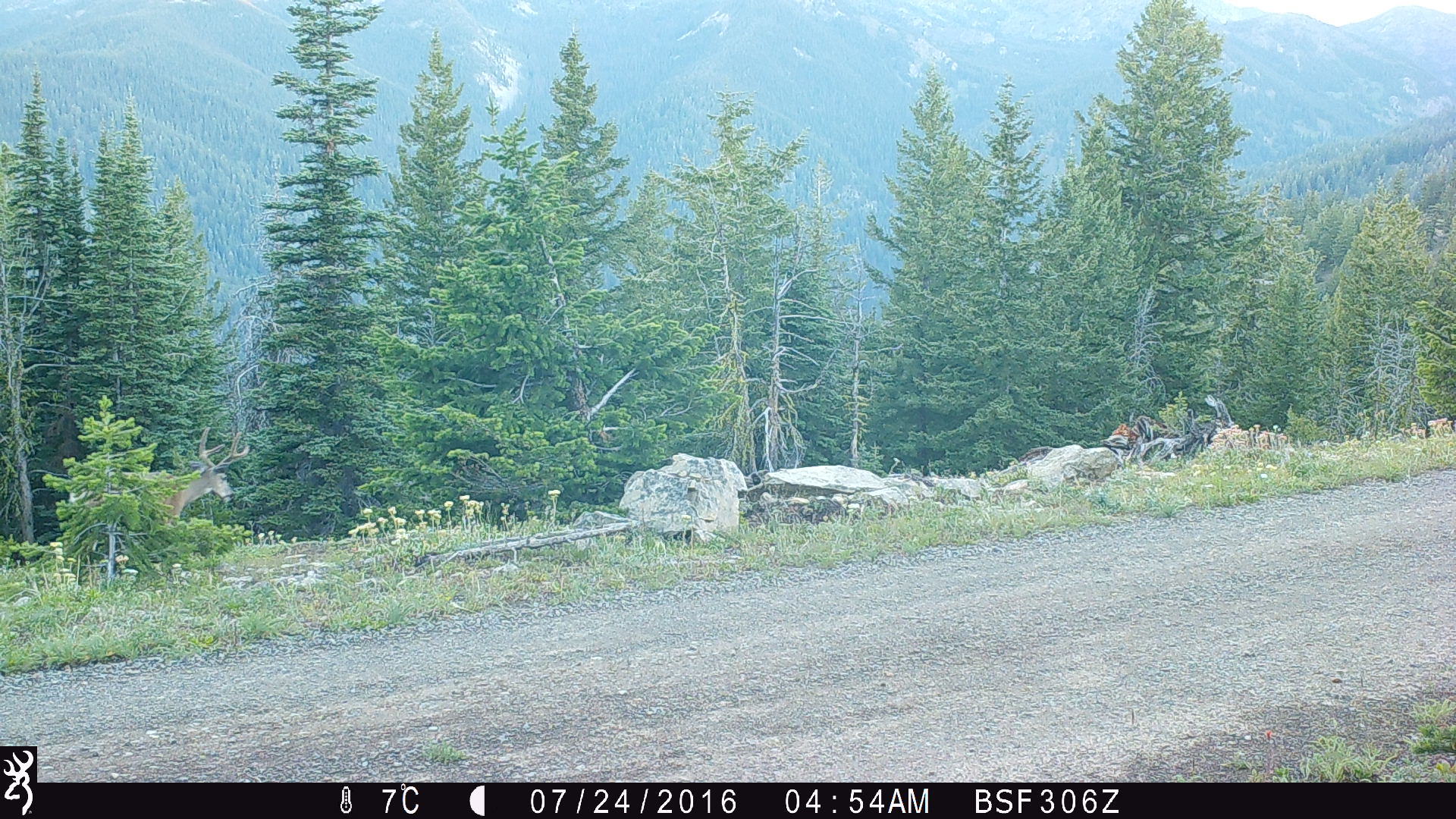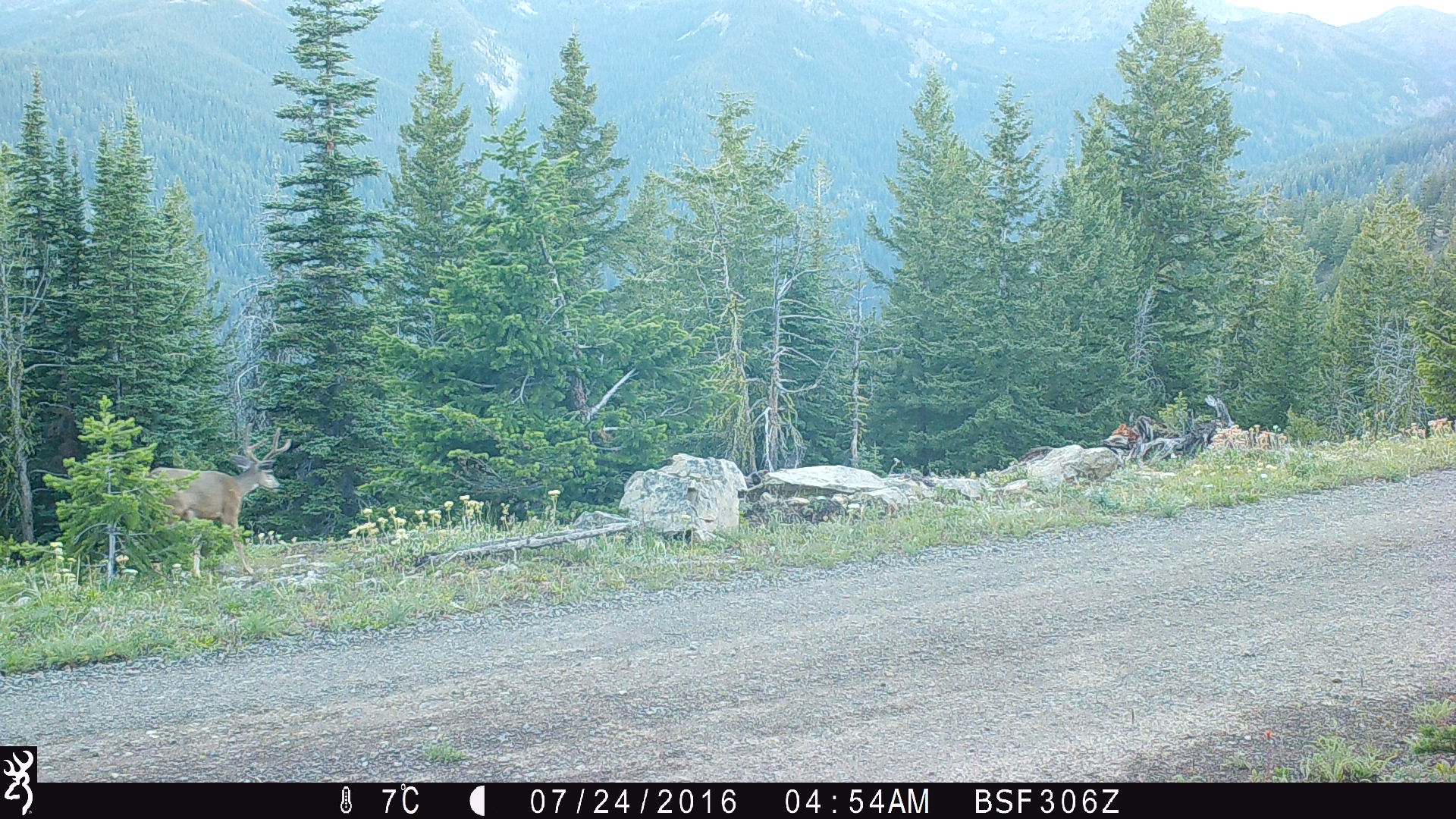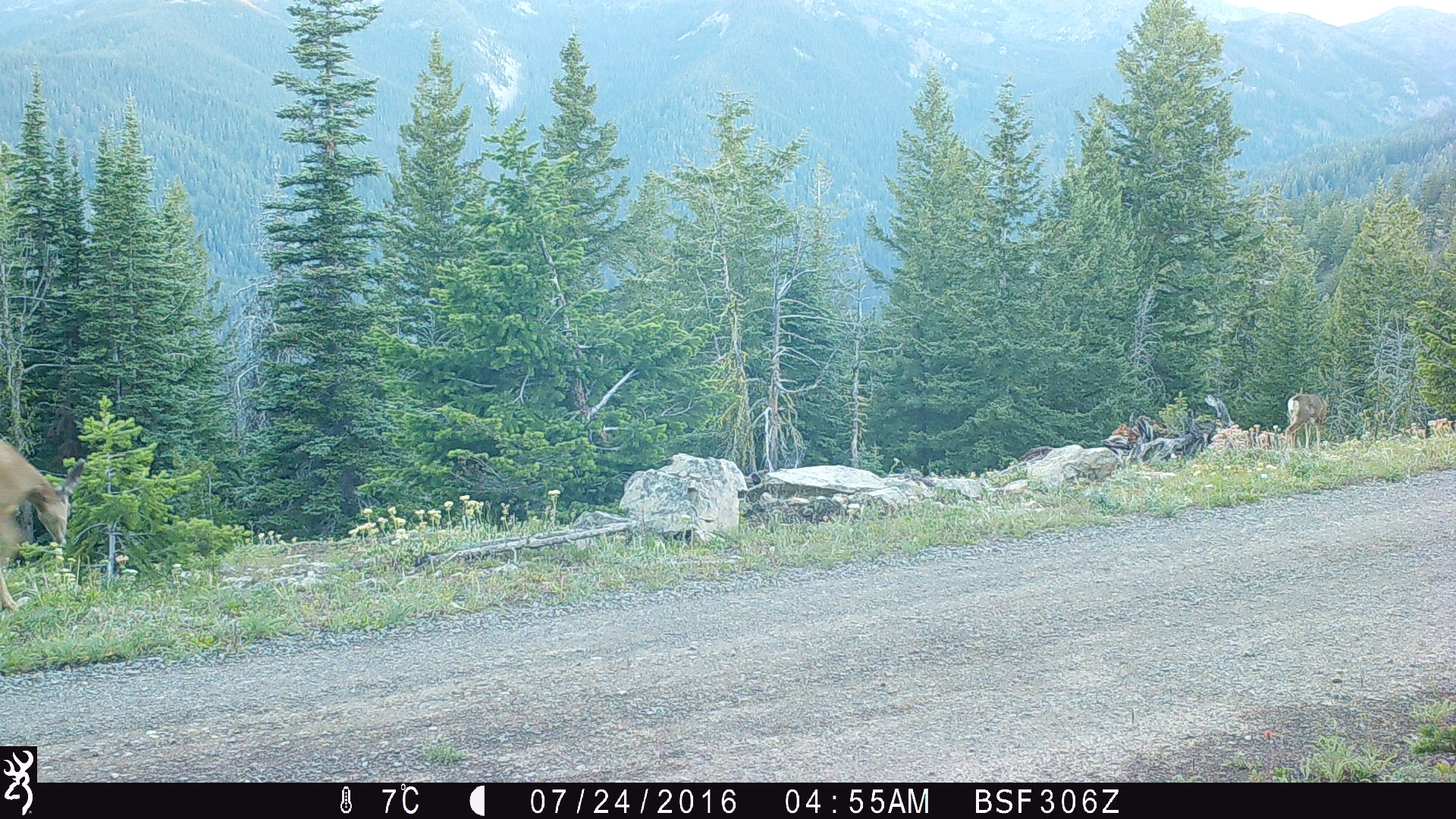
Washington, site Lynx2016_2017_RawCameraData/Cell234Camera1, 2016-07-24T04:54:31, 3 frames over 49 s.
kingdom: Animalia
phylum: Chordata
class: Mammalia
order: Artiodactyla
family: Cervidae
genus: Odocoileus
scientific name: Odocoileus hemionus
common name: mule deer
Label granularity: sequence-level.